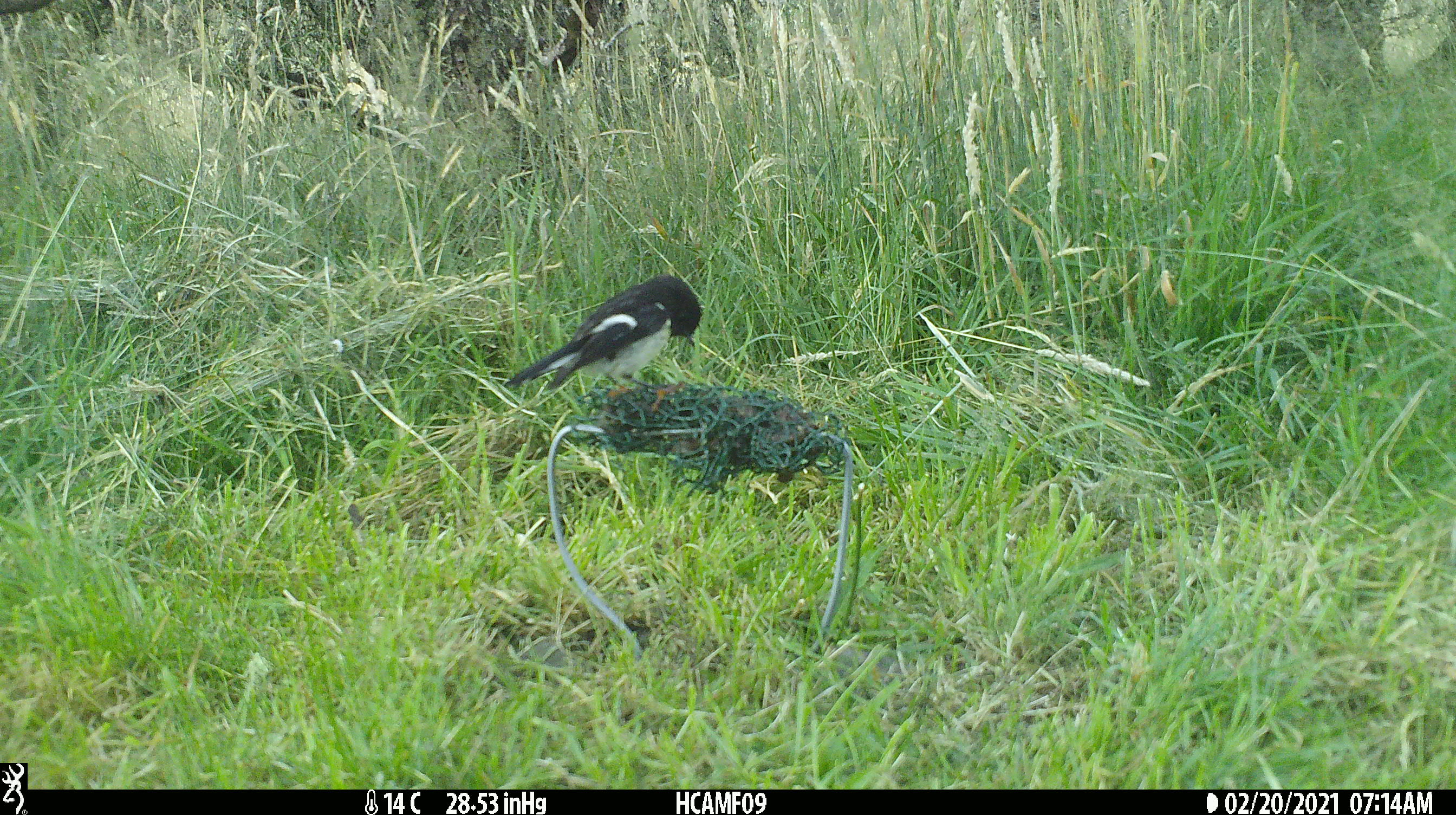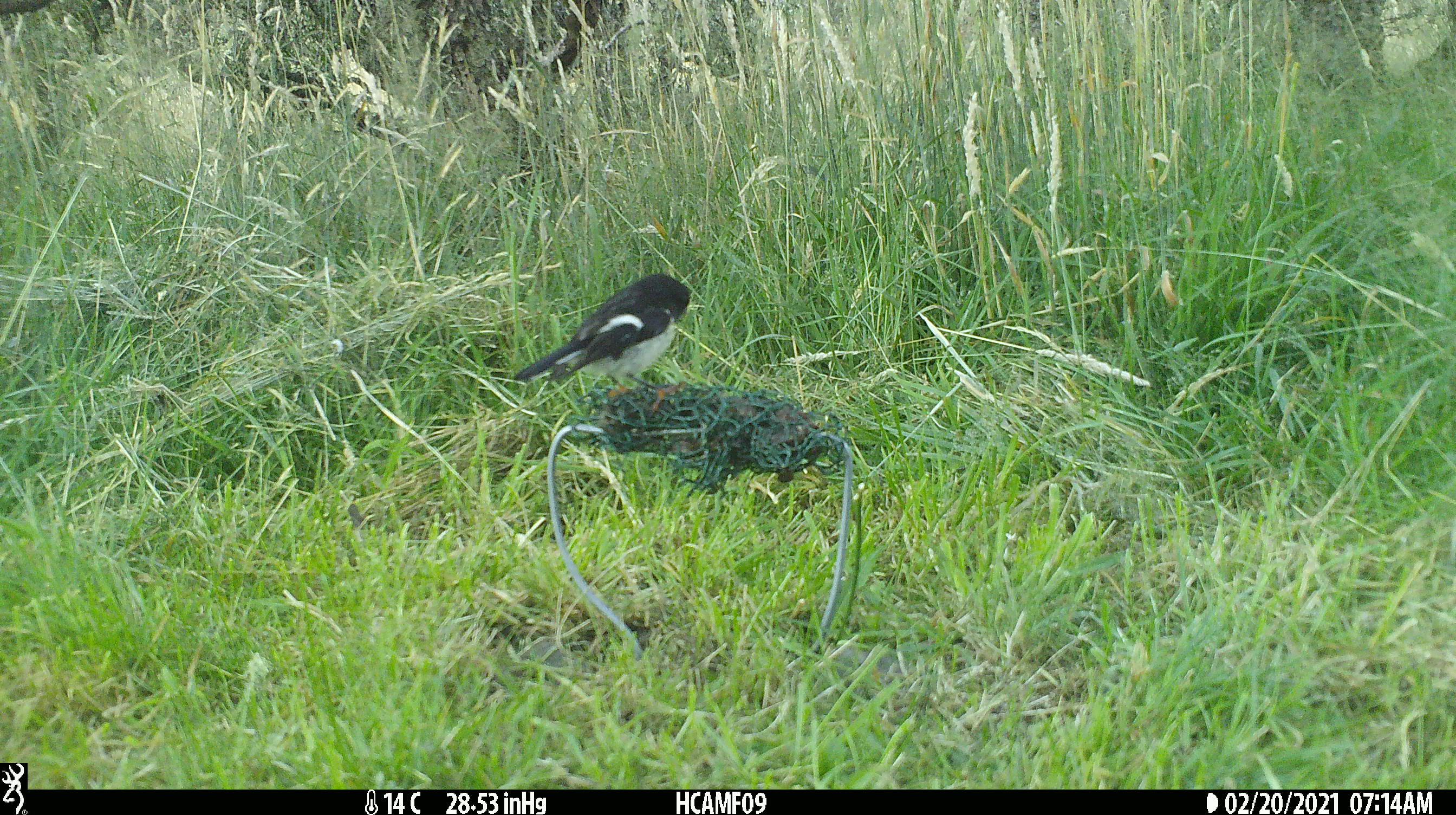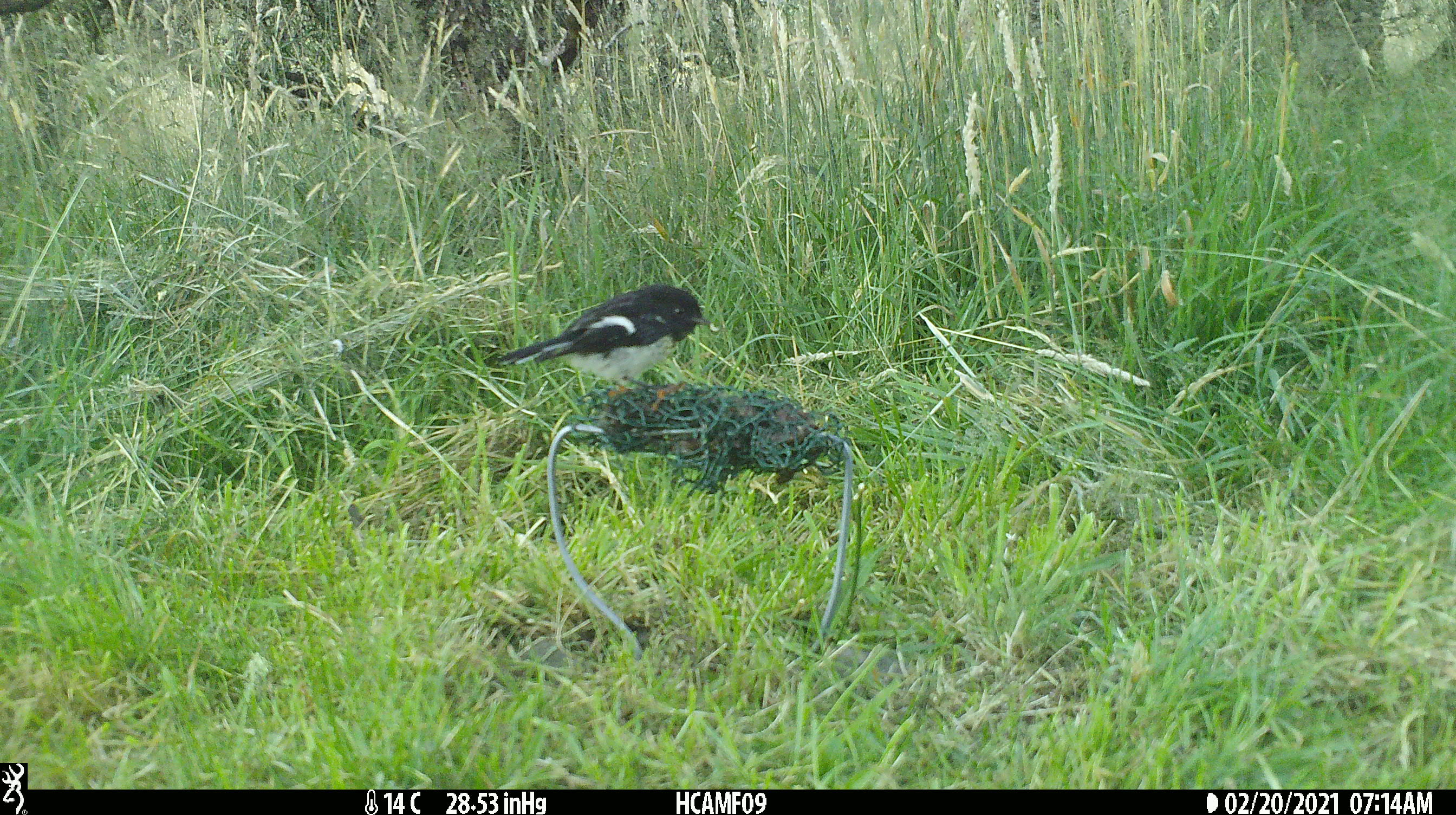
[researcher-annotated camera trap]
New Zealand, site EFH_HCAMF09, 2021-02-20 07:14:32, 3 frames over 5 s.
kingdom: Animalia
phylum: Chordata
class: Aves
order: Passeriformes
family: Petroicidae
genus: Petroica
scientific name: Petroica macrocephala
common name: tomtit